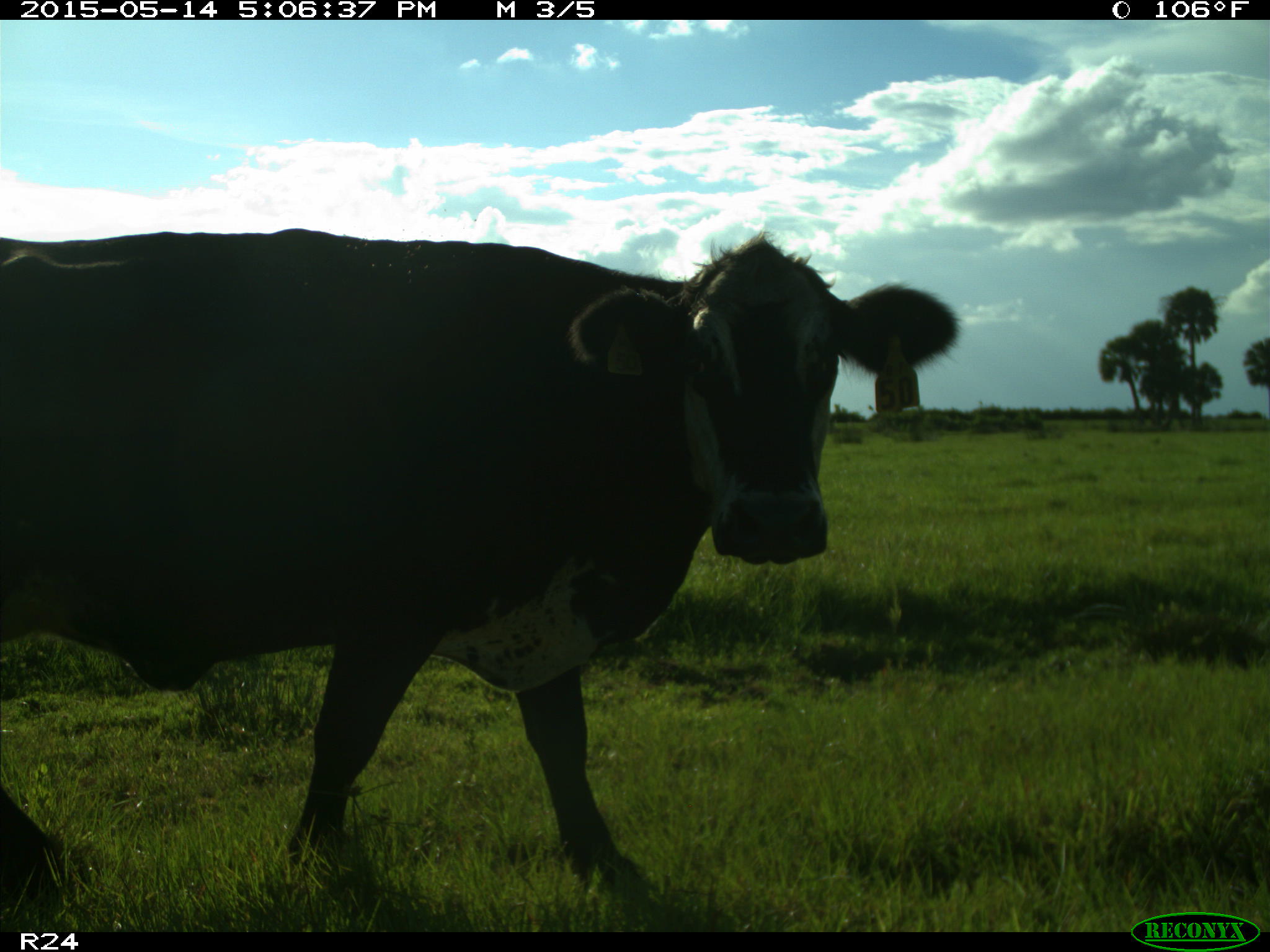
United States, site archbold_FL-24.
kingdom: Animalia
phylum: Chordata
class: Mammalia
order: Artiodactyla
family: Bovidae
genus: Bos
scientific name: Bos taurus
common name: domestic cow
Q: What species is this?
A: Bos taurus (domestic cow).